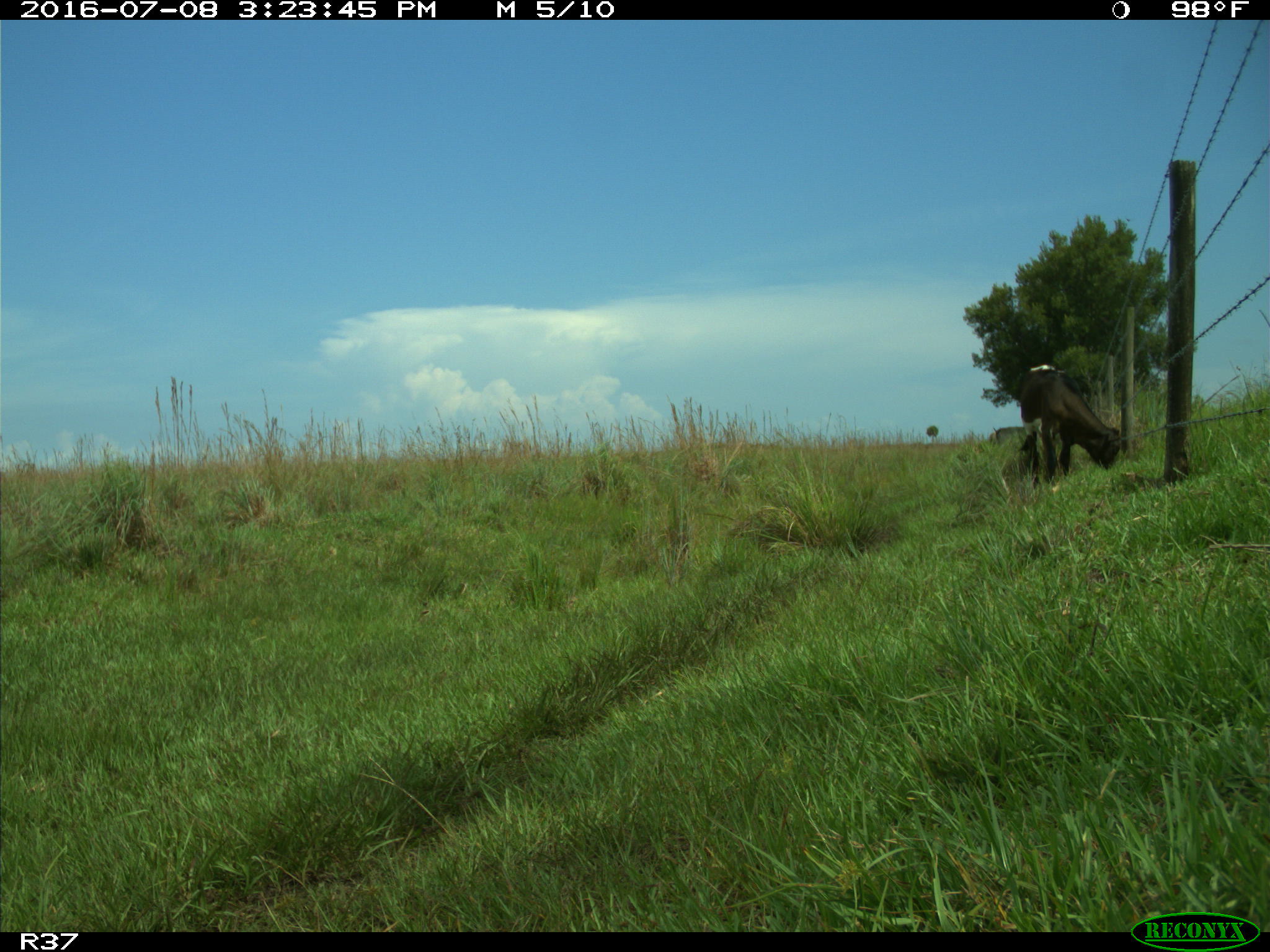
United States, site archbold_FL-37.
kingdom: Animalia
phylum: Chordata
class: Mammalia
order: Artiodactyla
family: Bovidae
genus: Bos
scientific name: Bos taurus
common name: domestic cow